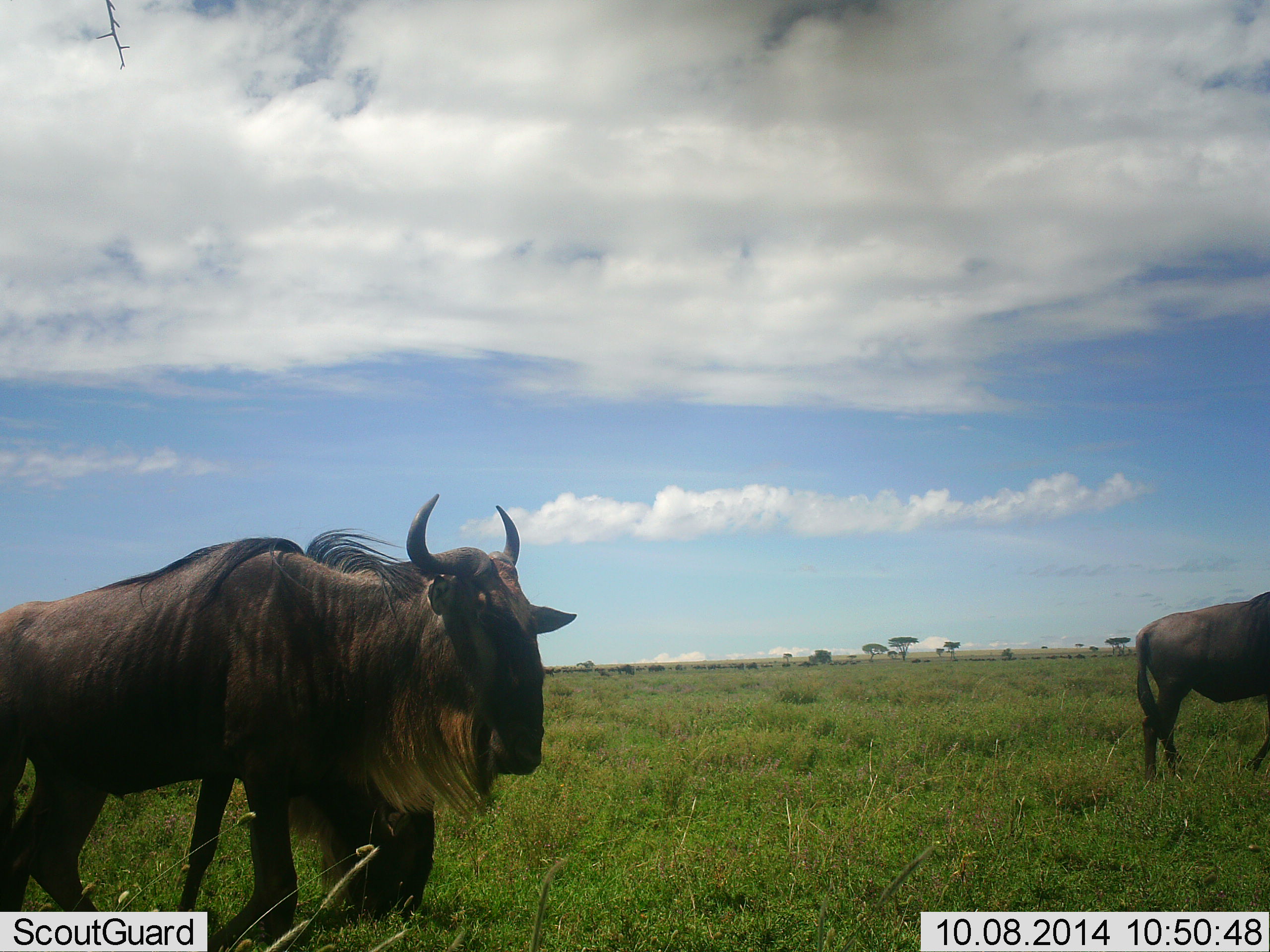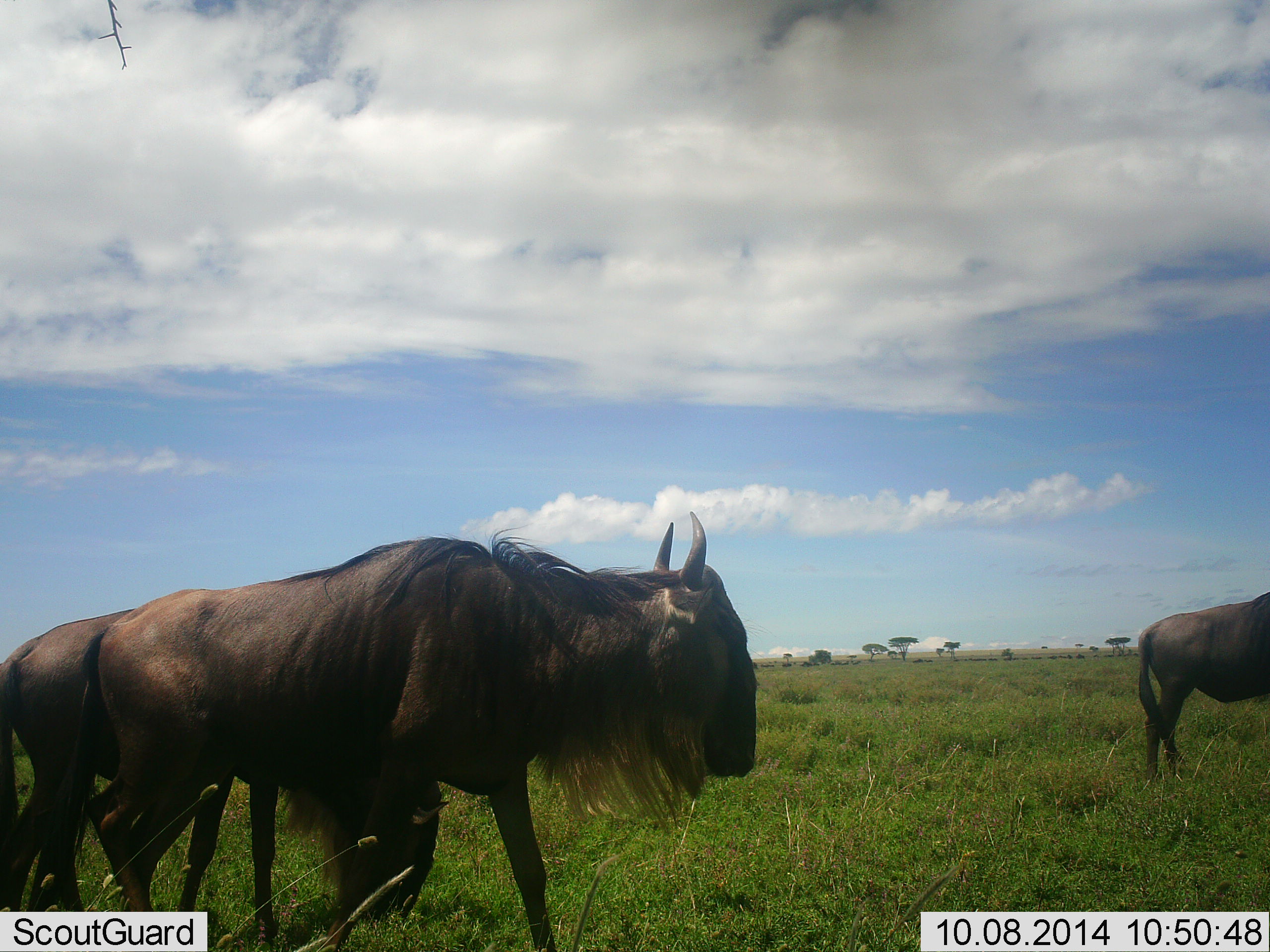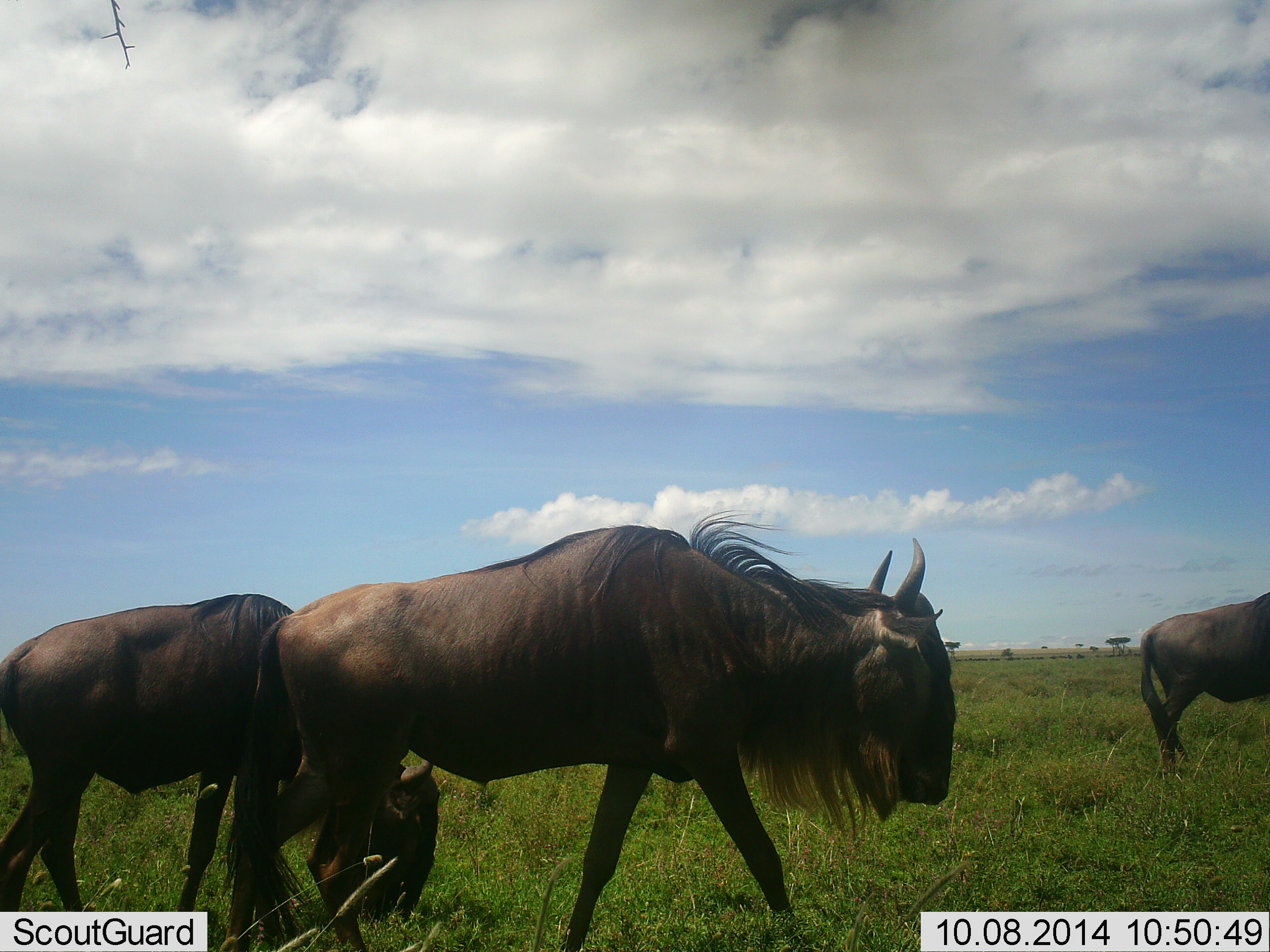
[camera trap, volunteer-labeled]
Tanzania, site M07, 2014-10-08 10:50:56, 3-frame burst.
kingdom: Animalia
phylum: Chordata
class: Mammalia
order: Artiodactyla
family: Bovidae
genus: Connochaetes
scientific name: Connochaetes taurinus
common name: blue wildebeest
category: wildebeest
Wildebeest (blue wildebeest) (Connochaetes taurinus), count 3. Behavior (volunteer vote fractions): standing 60%, resting 0%, moving 90%, interacting 0%. Young present (vote fraction): 0%. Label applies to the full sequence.